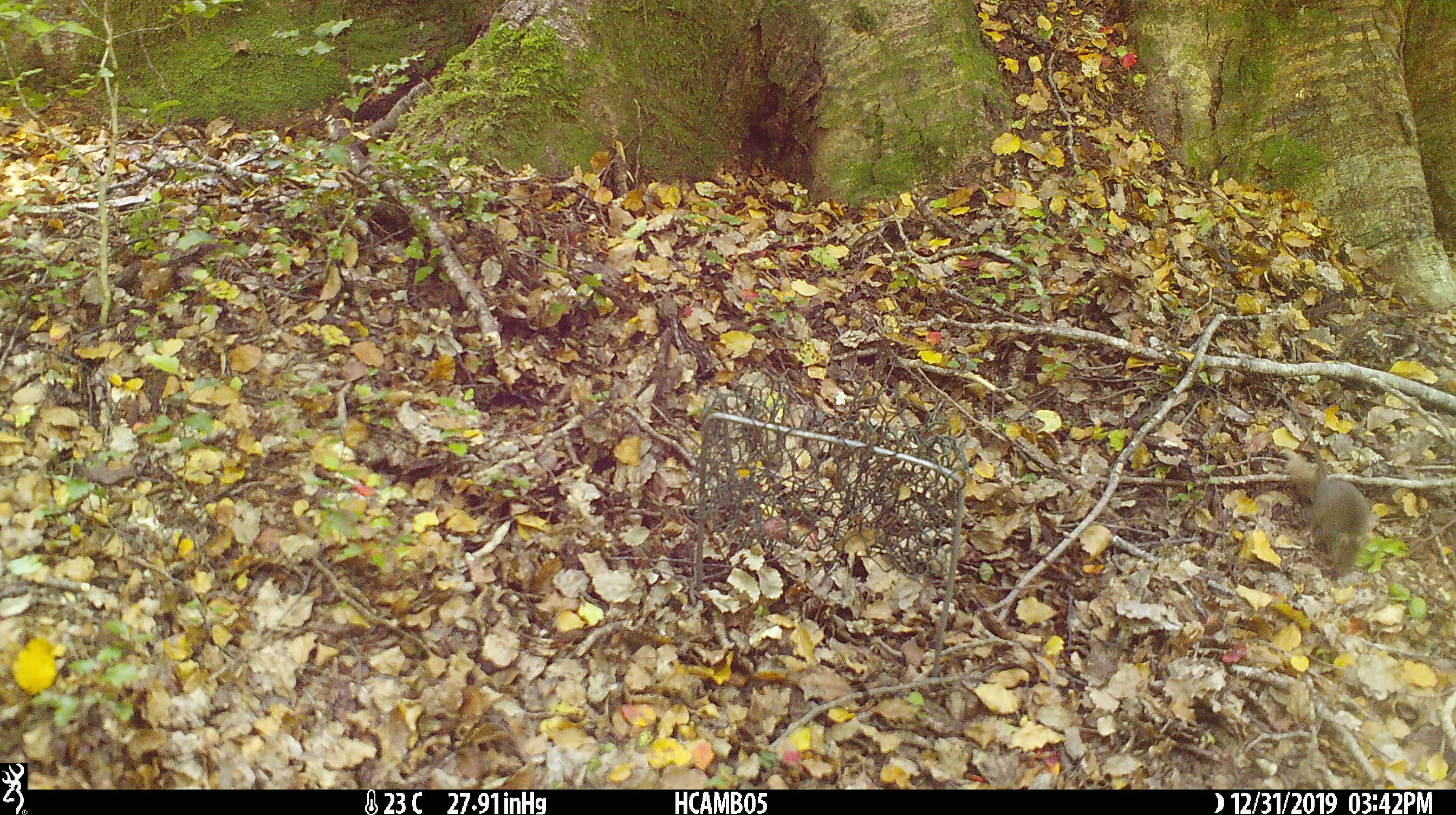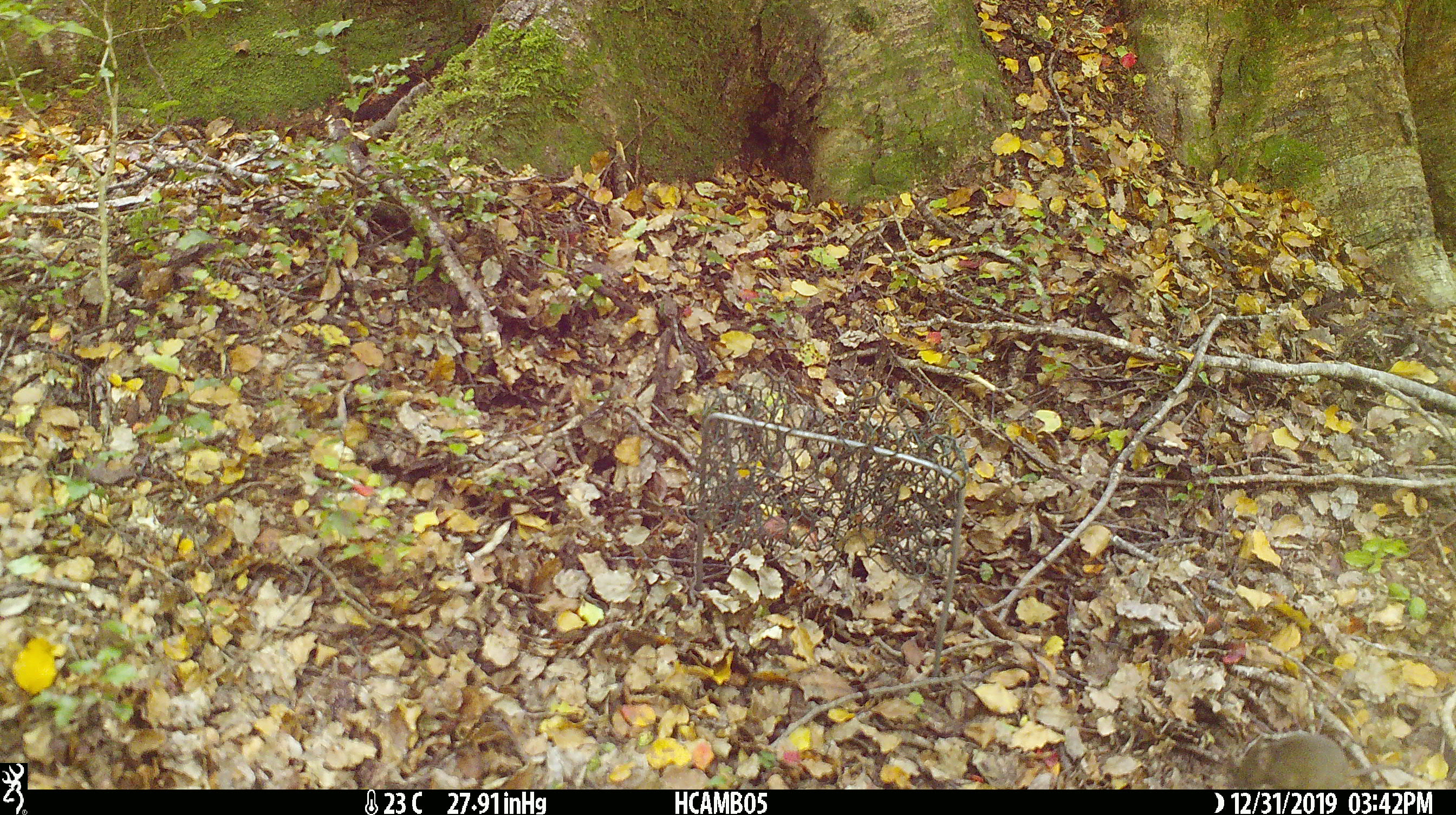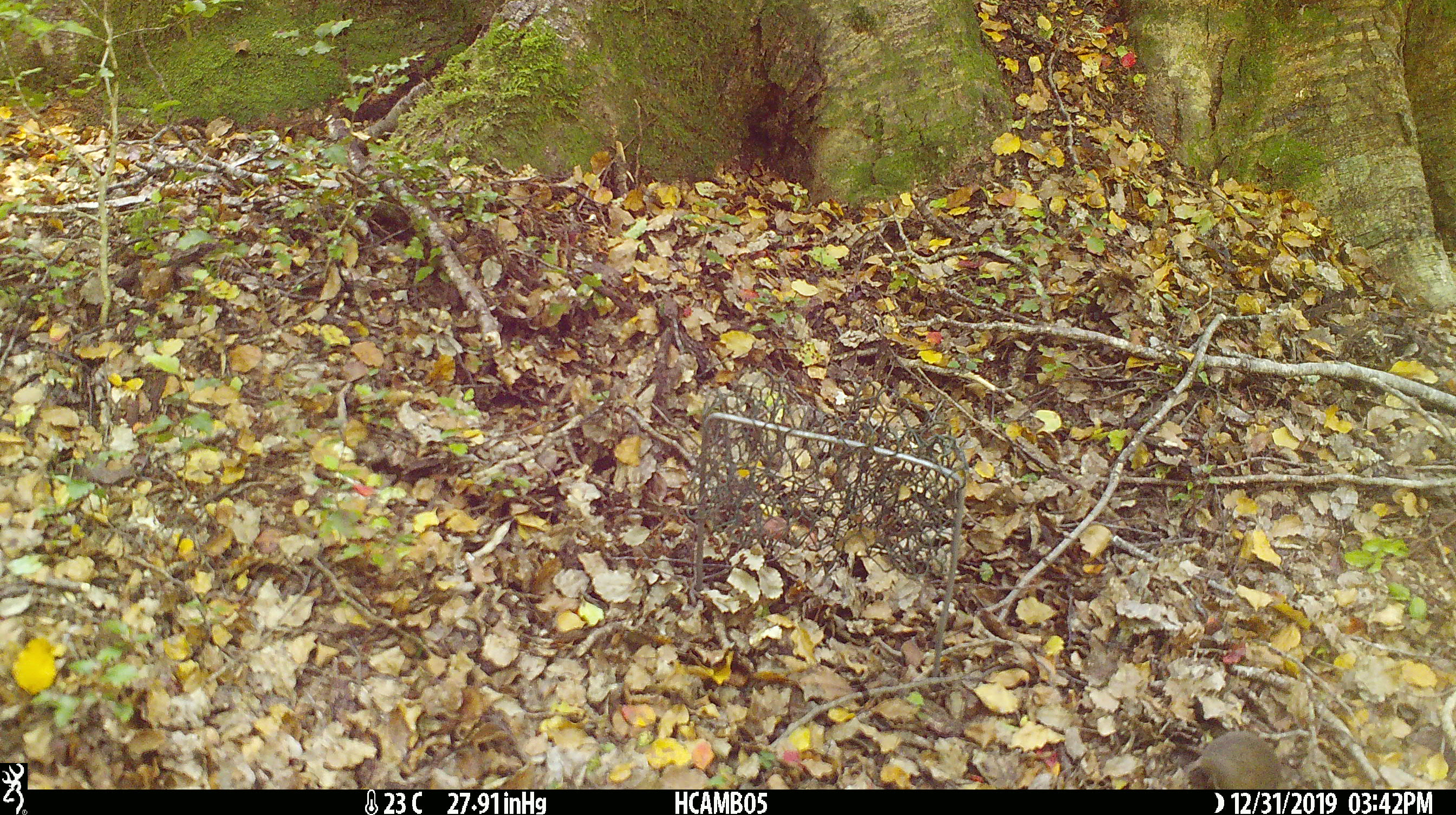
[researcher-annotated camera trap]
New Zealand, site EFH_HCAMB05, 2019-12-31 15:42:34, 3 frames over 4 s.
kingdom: Animalia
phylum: Chordata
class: Mammalia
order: Rodentia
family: Muridae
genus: Mus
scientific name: Mus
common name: mouse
Mouse (Mus).